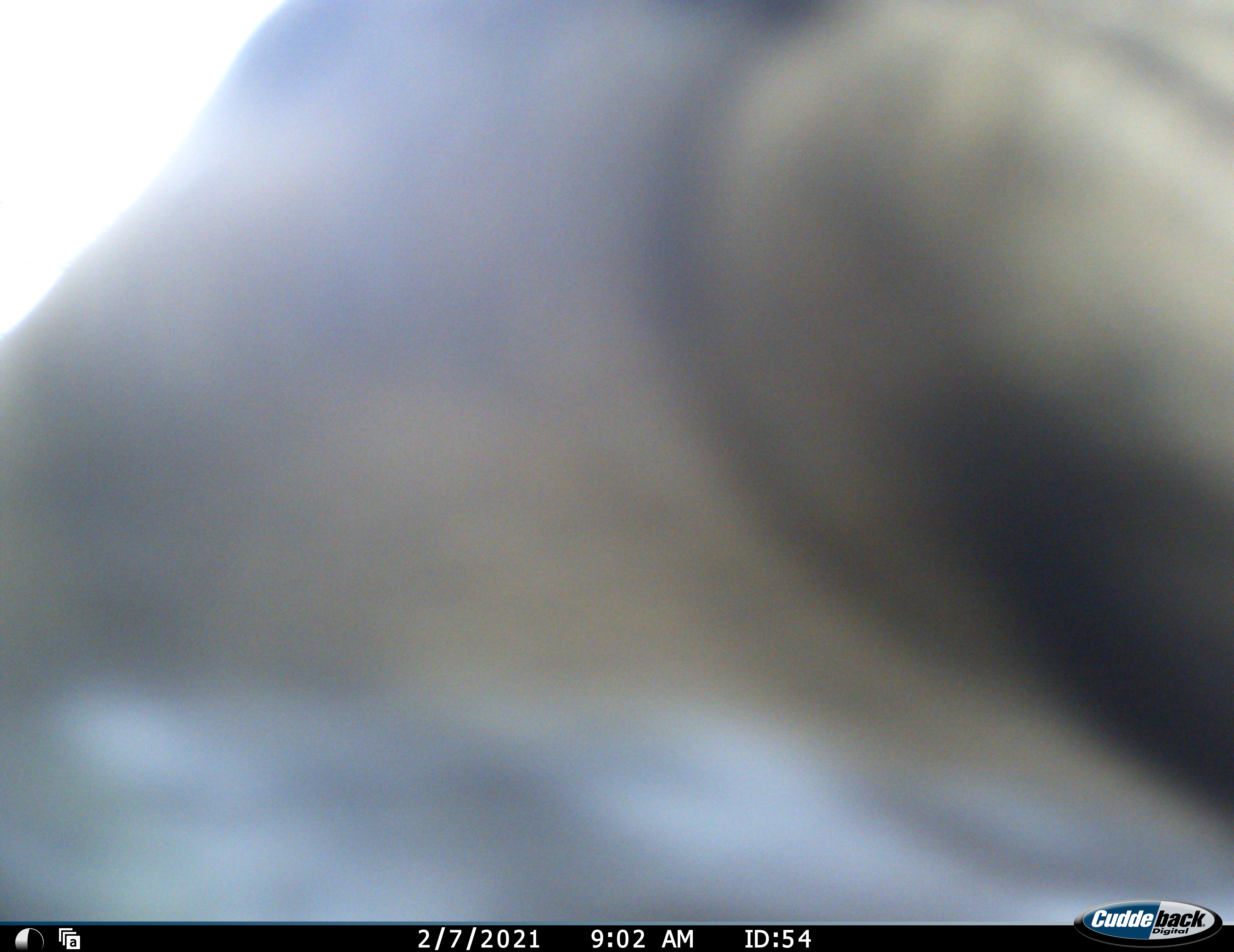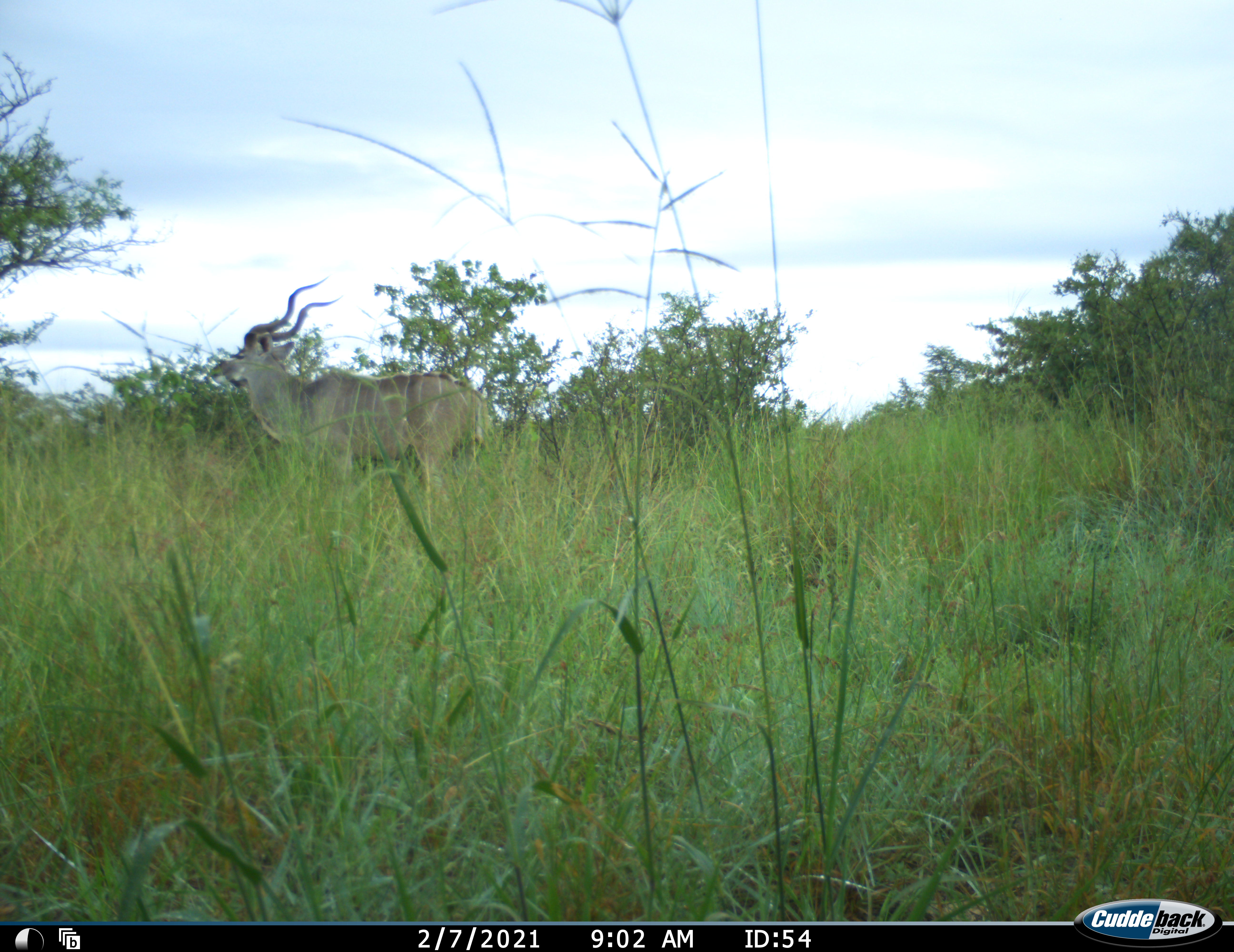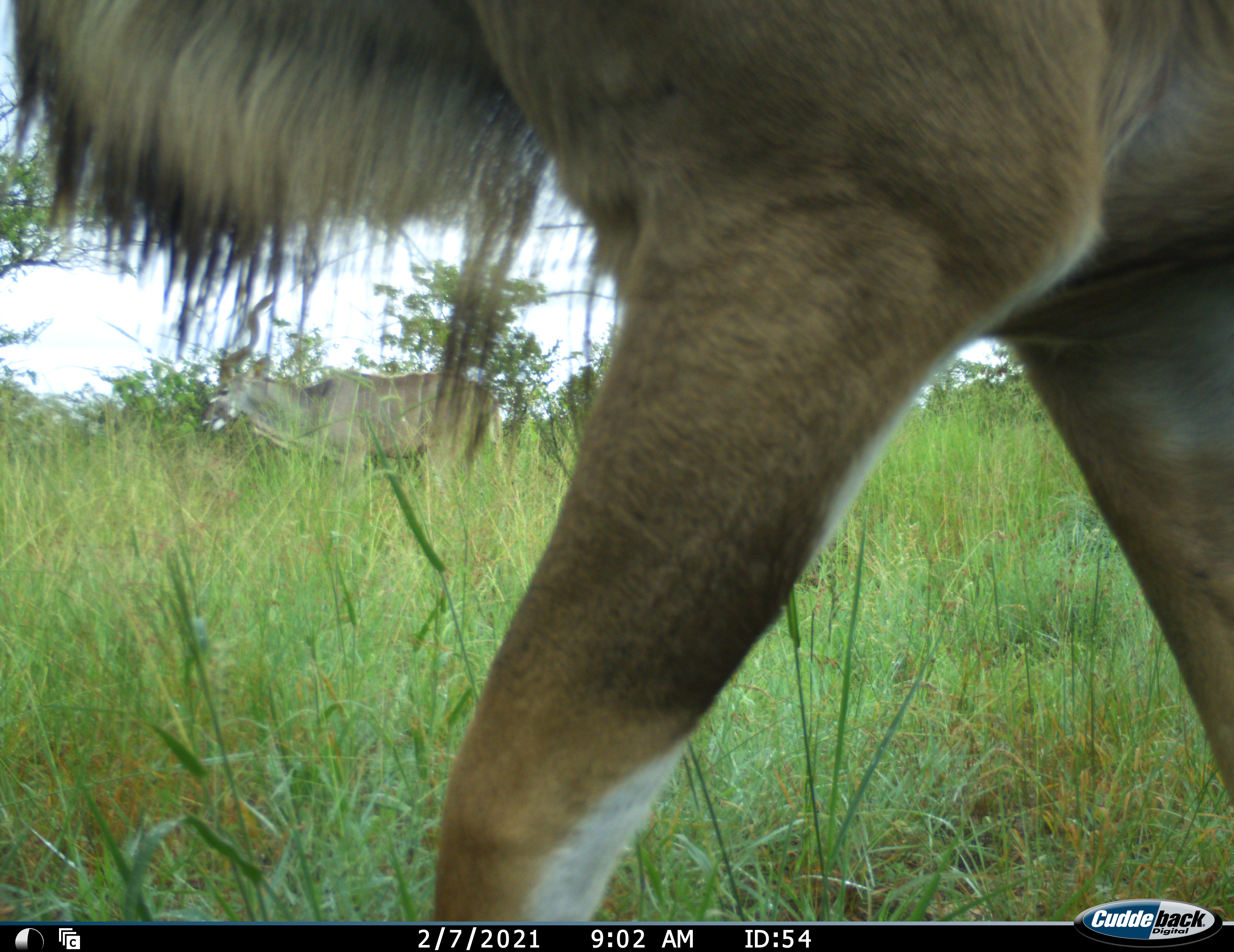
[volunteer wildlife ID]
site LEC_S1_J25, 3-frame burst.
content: unidentified animal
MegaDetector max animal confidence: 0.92